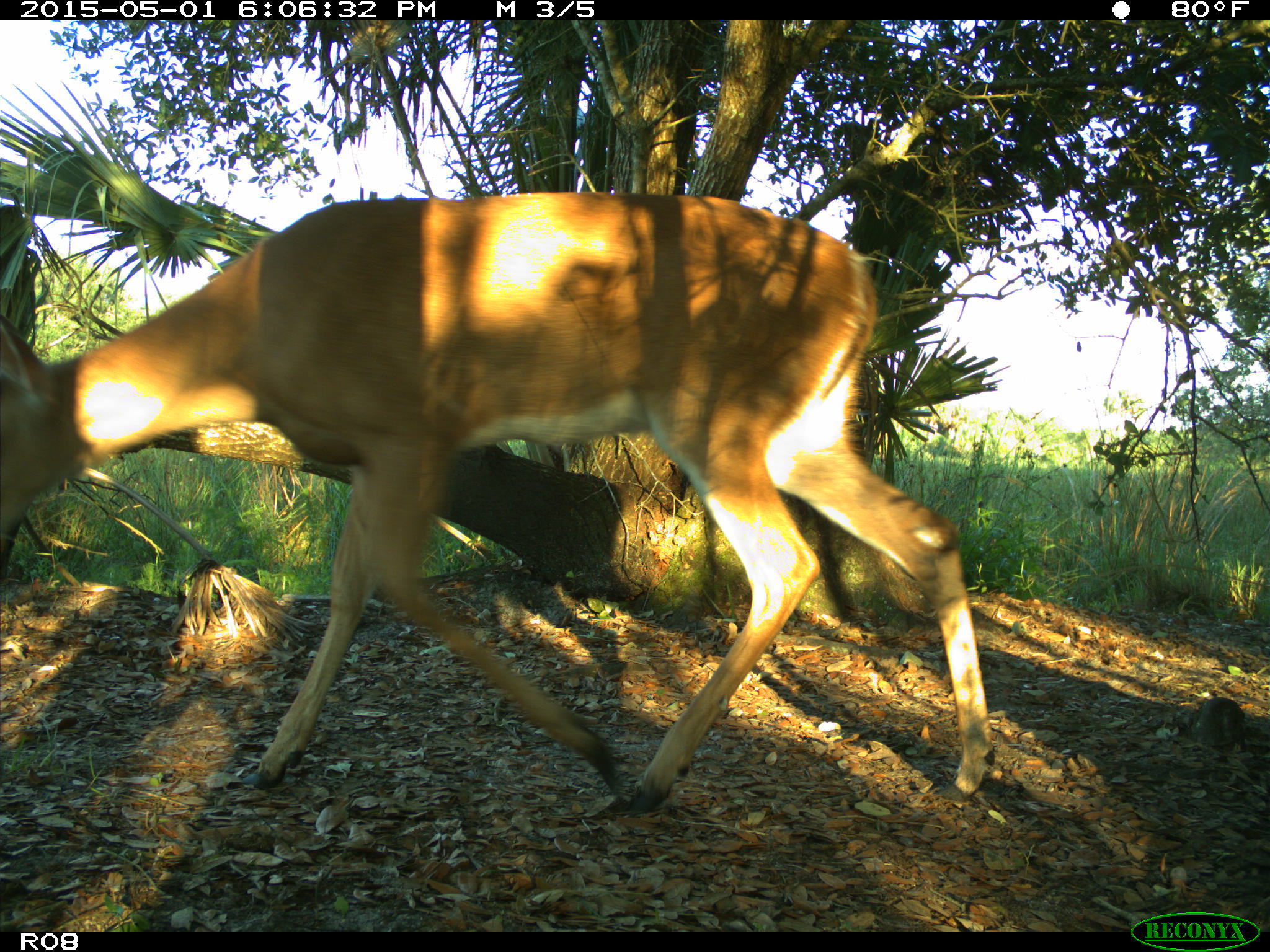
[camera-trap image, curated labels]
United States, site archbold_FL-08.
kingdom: Animalia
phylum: Chordata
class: Mammalia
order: Artiodactyla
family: Cervidae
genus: Odocoileus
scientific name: Odocoileus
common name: deer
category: unidentified deer